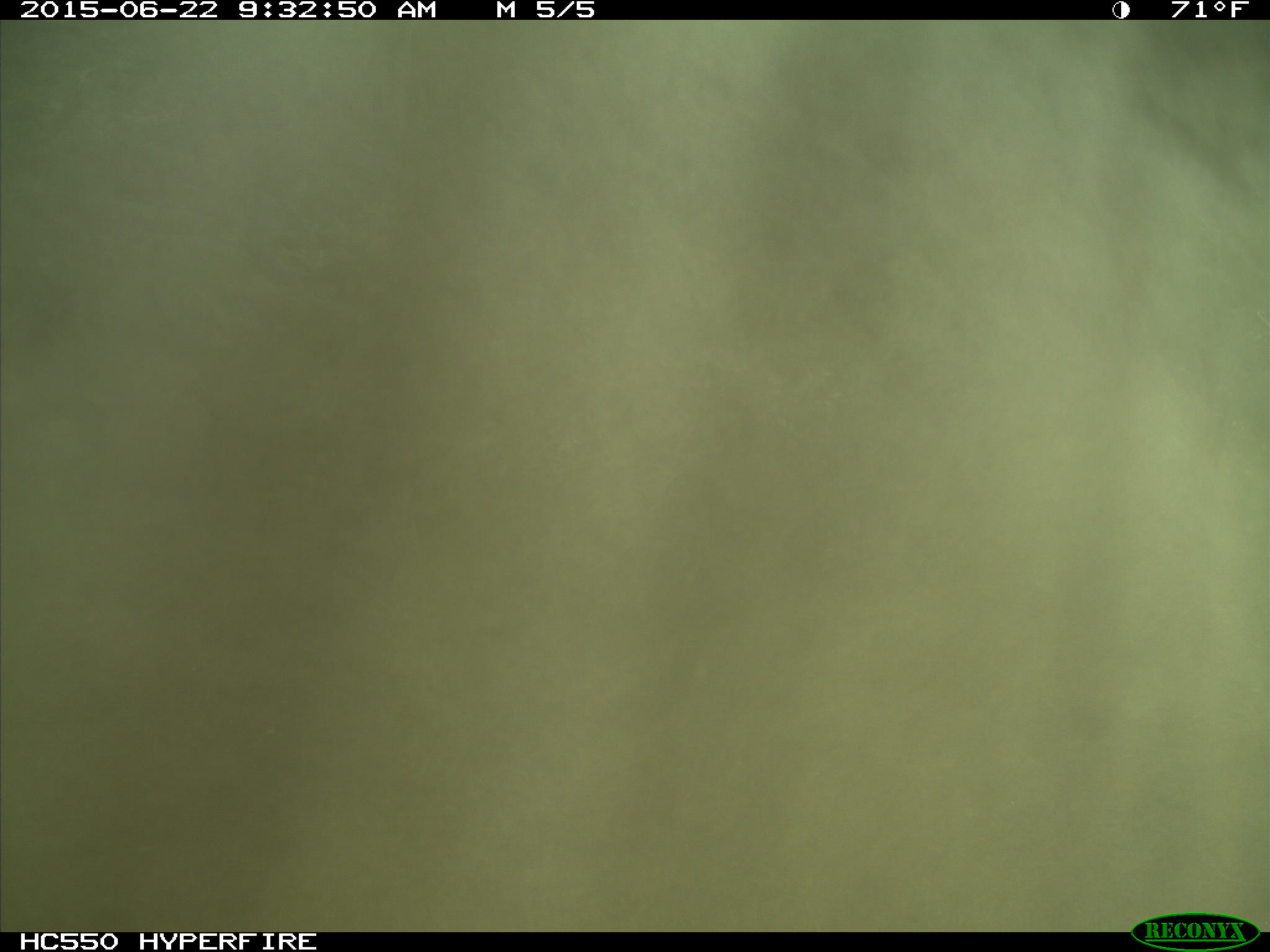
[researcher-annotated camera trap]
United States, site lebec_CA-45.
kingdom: Animalia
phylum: Chordata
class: Mammalia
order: Artiodactyla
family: Bovidae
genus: Bos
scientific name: Bos taurus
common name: domestic cow